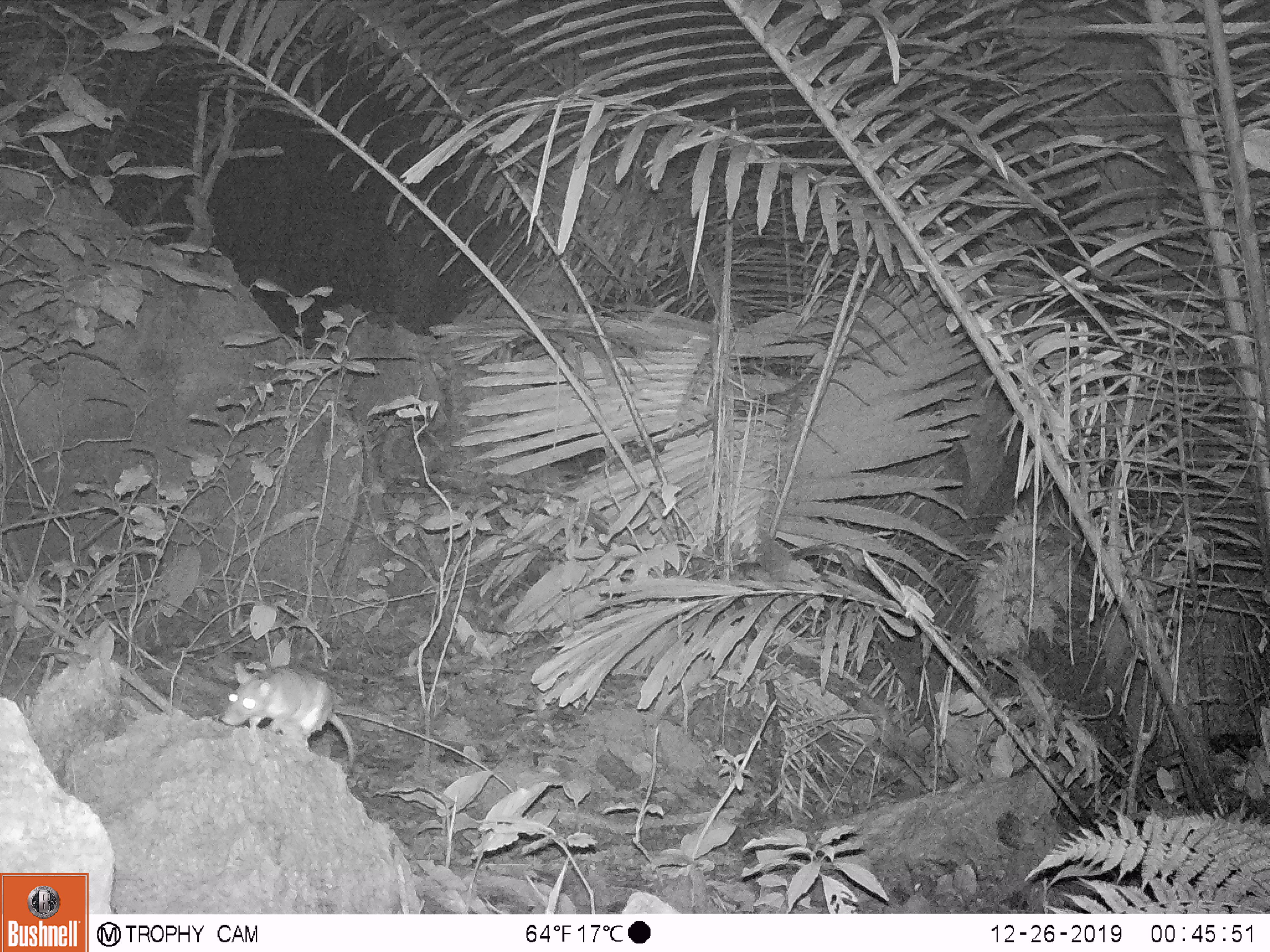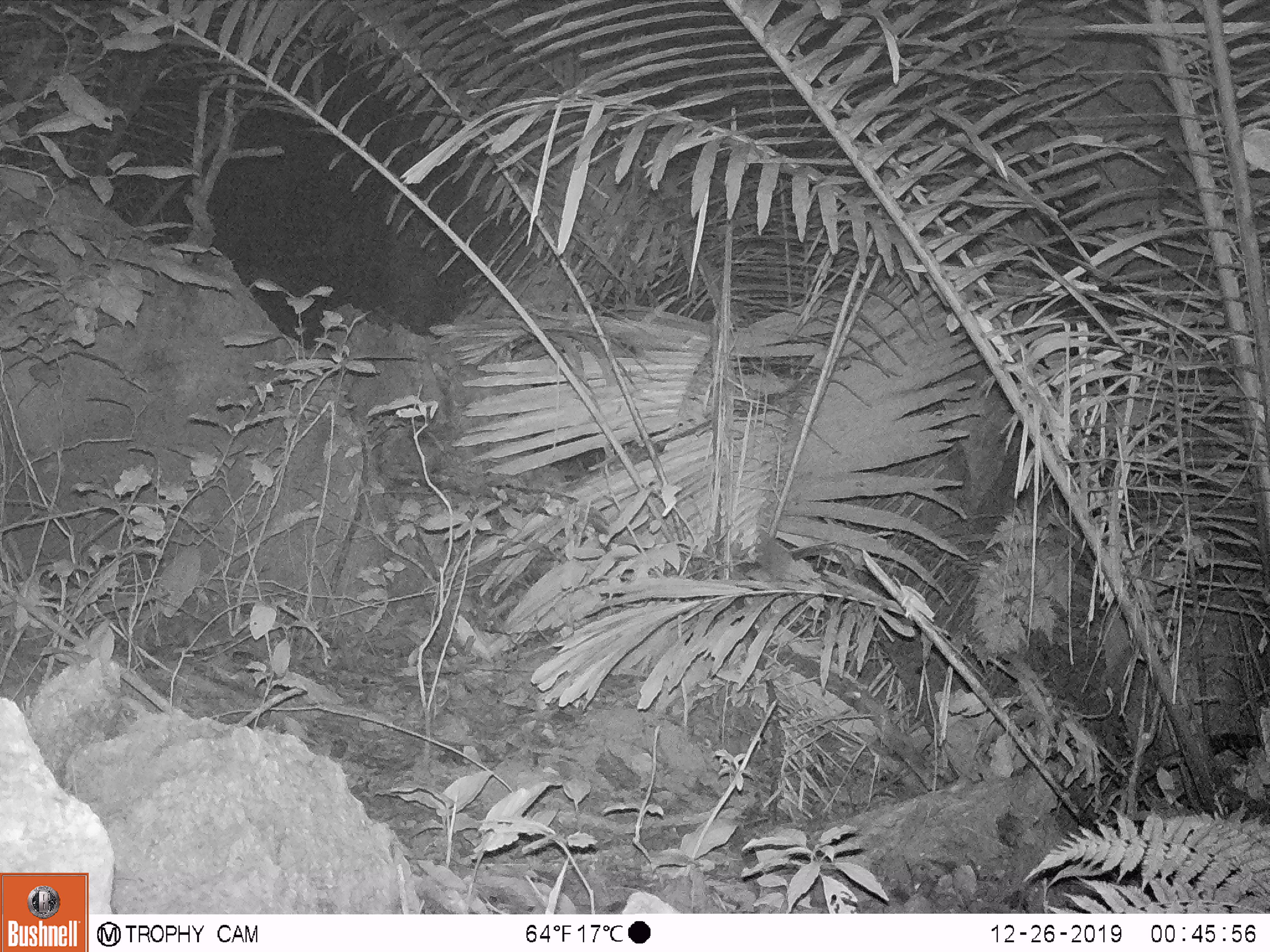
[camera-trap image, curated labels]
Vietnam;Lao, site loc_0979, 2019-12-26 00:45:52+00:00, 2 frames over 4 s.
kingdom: Animalia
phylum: Chordata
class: Mammalia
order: Rodentia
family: Muridae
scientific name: Muridae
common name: old-world mice and rats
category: unidentified murid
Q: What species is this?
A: Unidentified murid (old-world mice and rats) (Muridae).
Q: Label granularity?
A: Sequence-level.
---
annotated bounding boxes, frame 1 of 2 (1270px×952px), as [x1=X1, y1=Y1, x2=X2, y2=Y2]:
unidentified murid: [x1=219, y1=661, x2=357, y2=765]